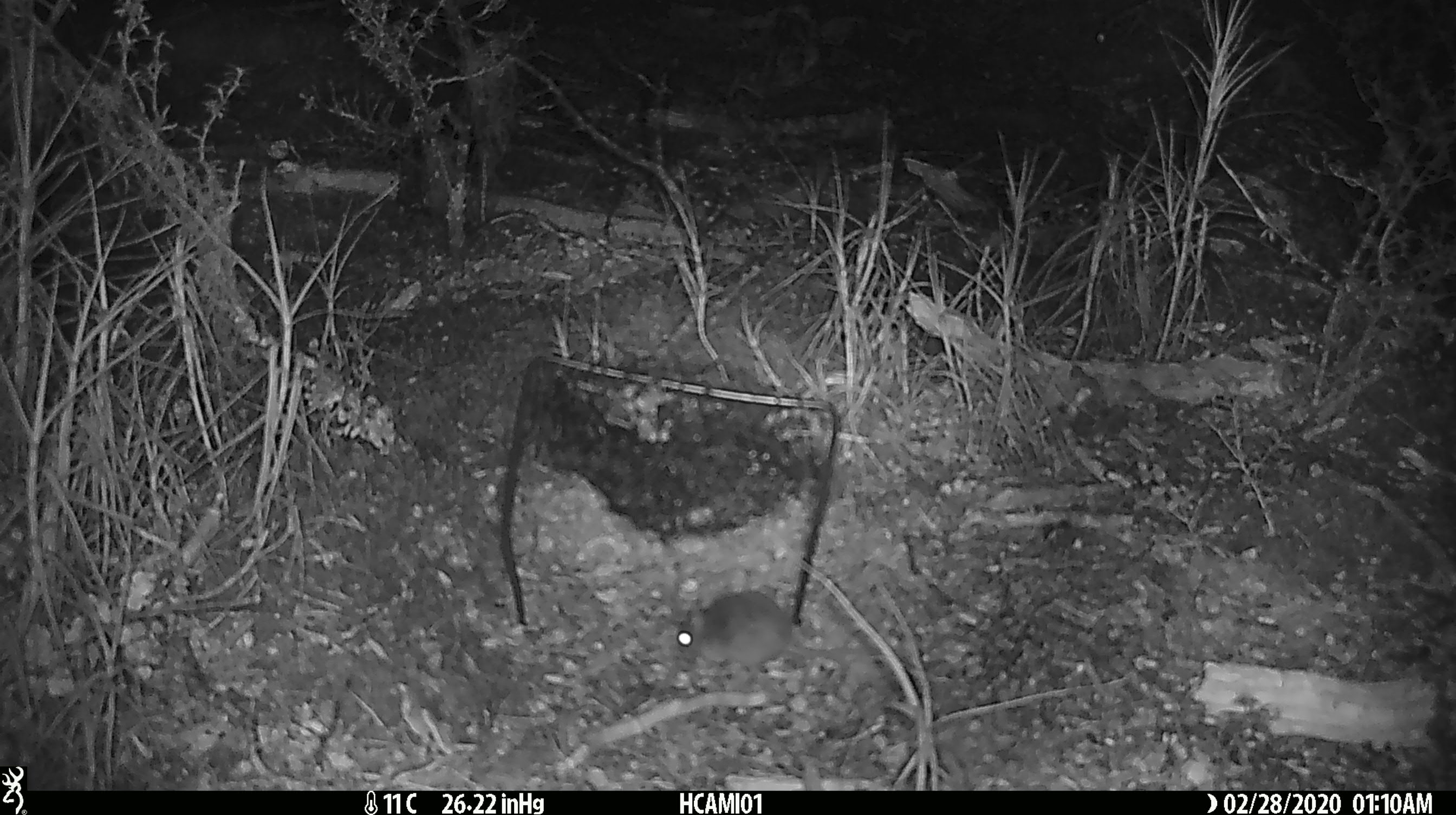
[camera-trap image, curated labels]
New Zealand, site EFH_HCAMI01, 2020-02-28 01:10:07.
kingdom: Animalia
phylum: Chordata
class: Mammalia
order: Rodentia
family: Muridae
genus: Mus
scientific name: Mus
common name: mouse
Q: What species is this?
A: Mouse (Mus).